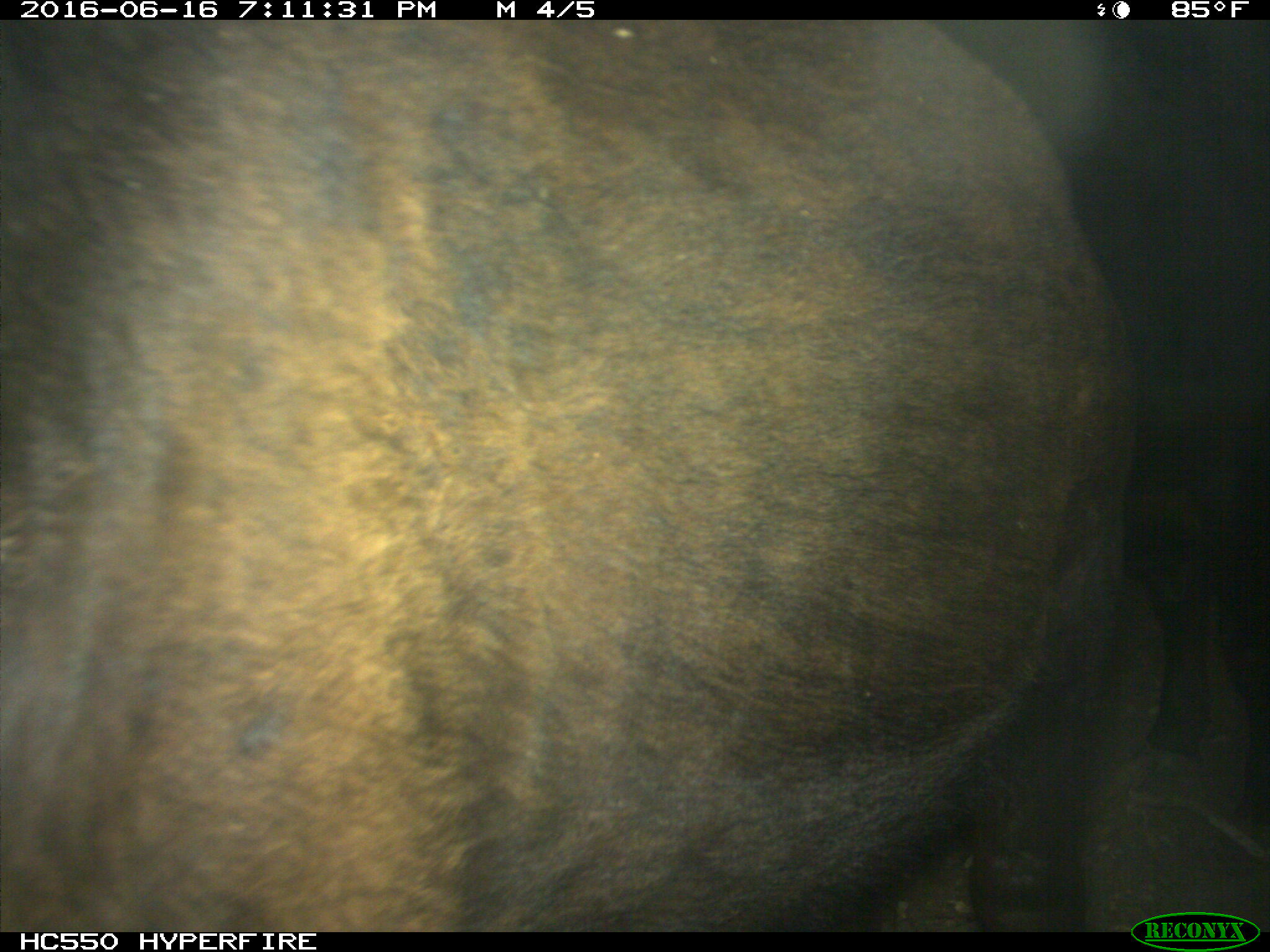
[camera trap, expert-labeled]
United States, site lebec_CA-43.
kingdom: Animalia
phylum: Chordata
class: Mammalia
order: Artiodactyla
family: Bovidae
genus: Bos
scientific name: Bos taurus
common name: domestic cow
Bos taurus (domestic cow).